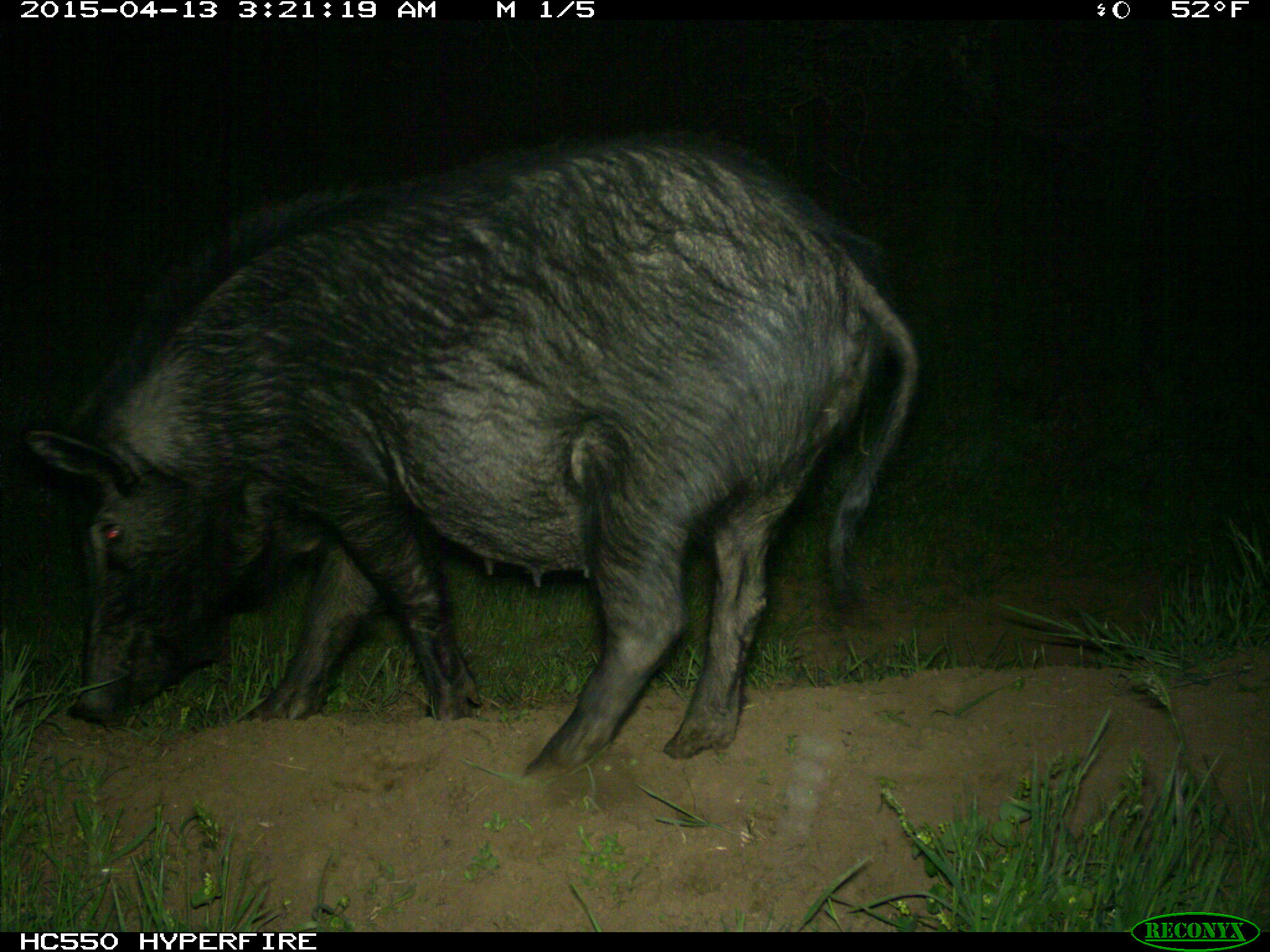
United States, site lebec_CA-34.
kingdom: Animalia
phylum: Chordata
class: Mammalia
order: Artiodactyla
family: Suidae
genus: Sus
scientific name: Sus scrofa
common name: wild boar